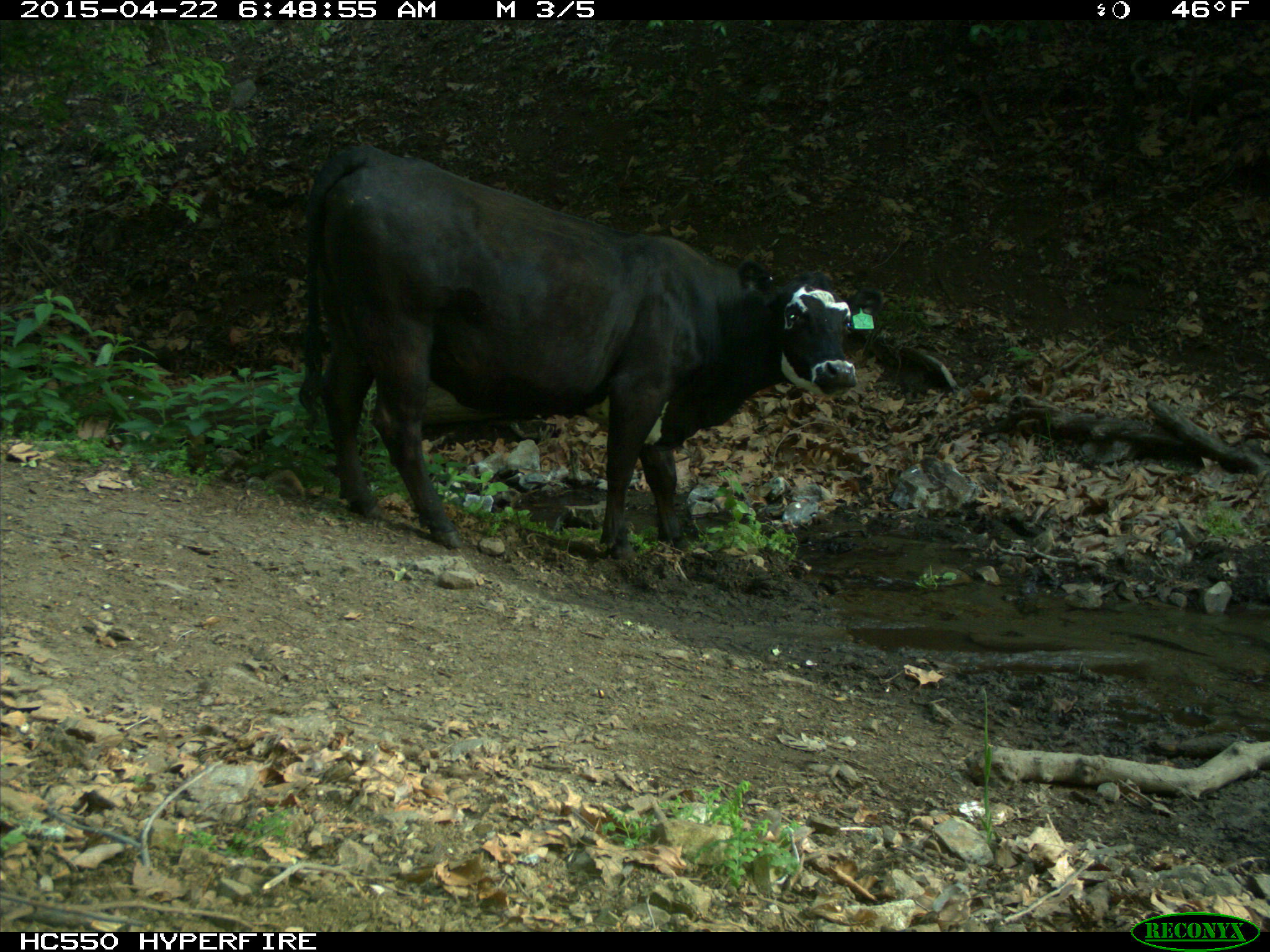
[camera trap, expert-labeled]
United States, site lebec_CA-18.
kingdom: Animalia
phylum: Chordata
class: Mammalia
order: Artiodactyla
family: Bovidae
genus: Bos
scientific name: Bos taurus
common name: domestic cow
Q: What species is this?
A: Bos taurus (domestic cow).